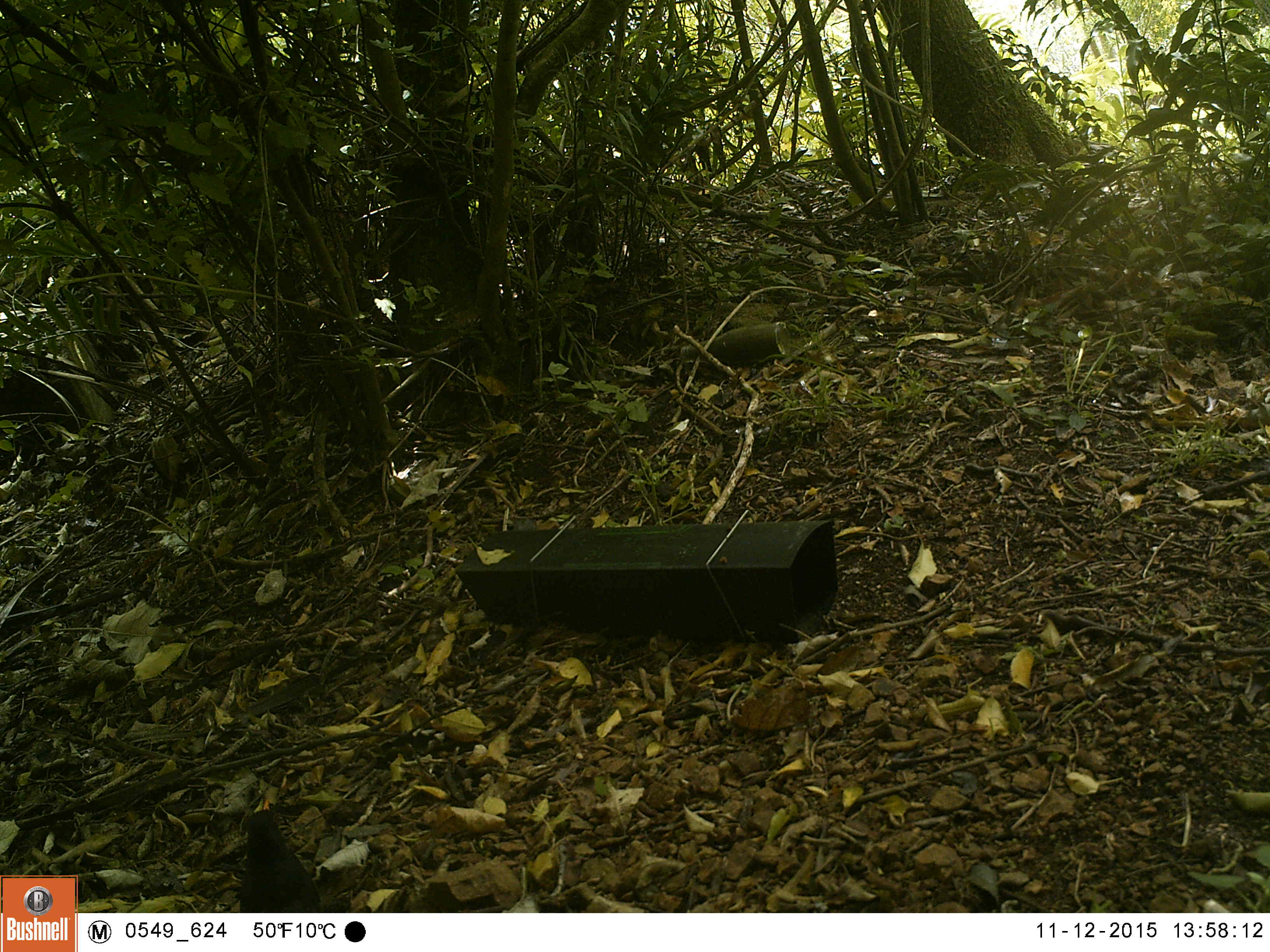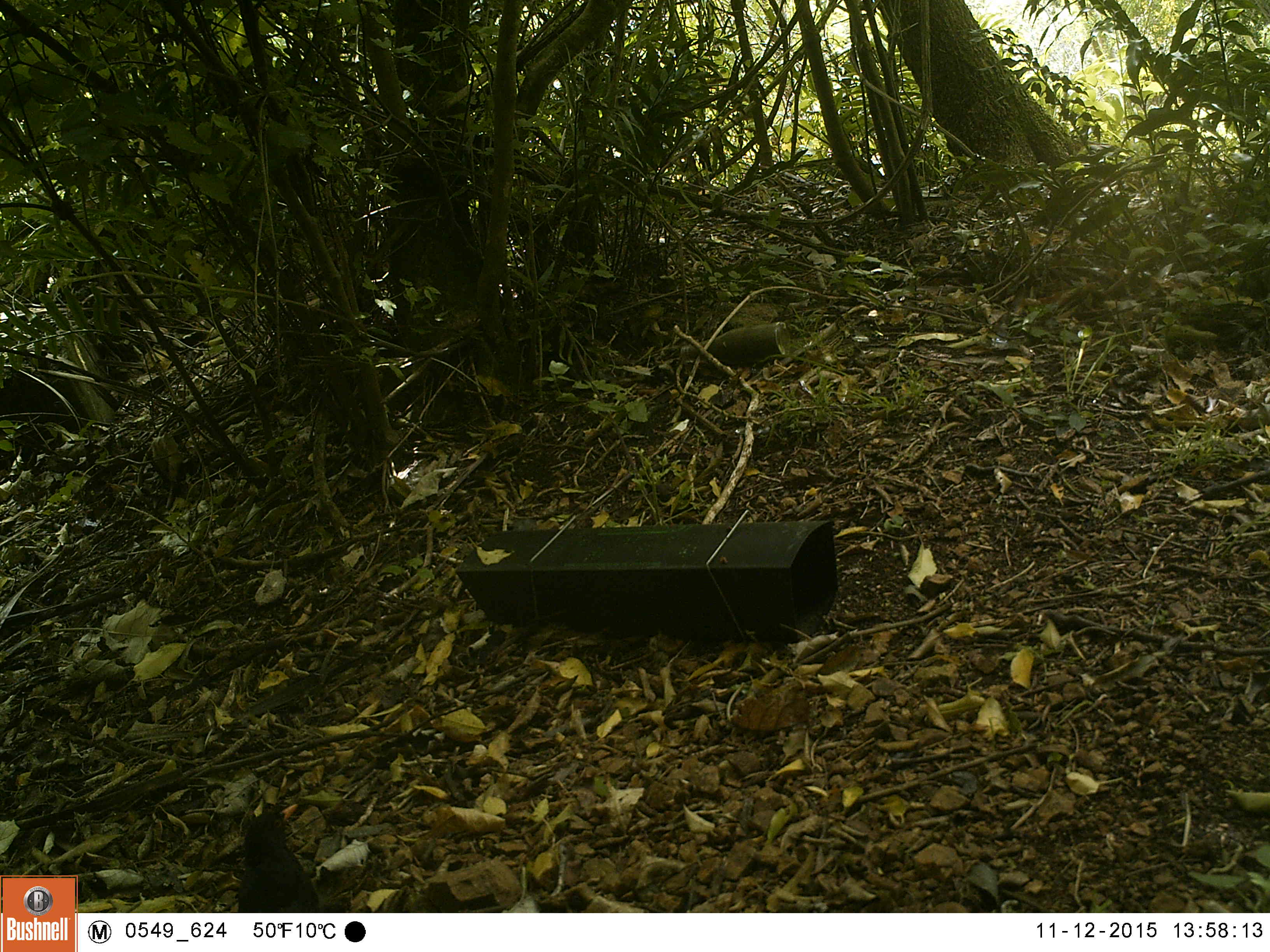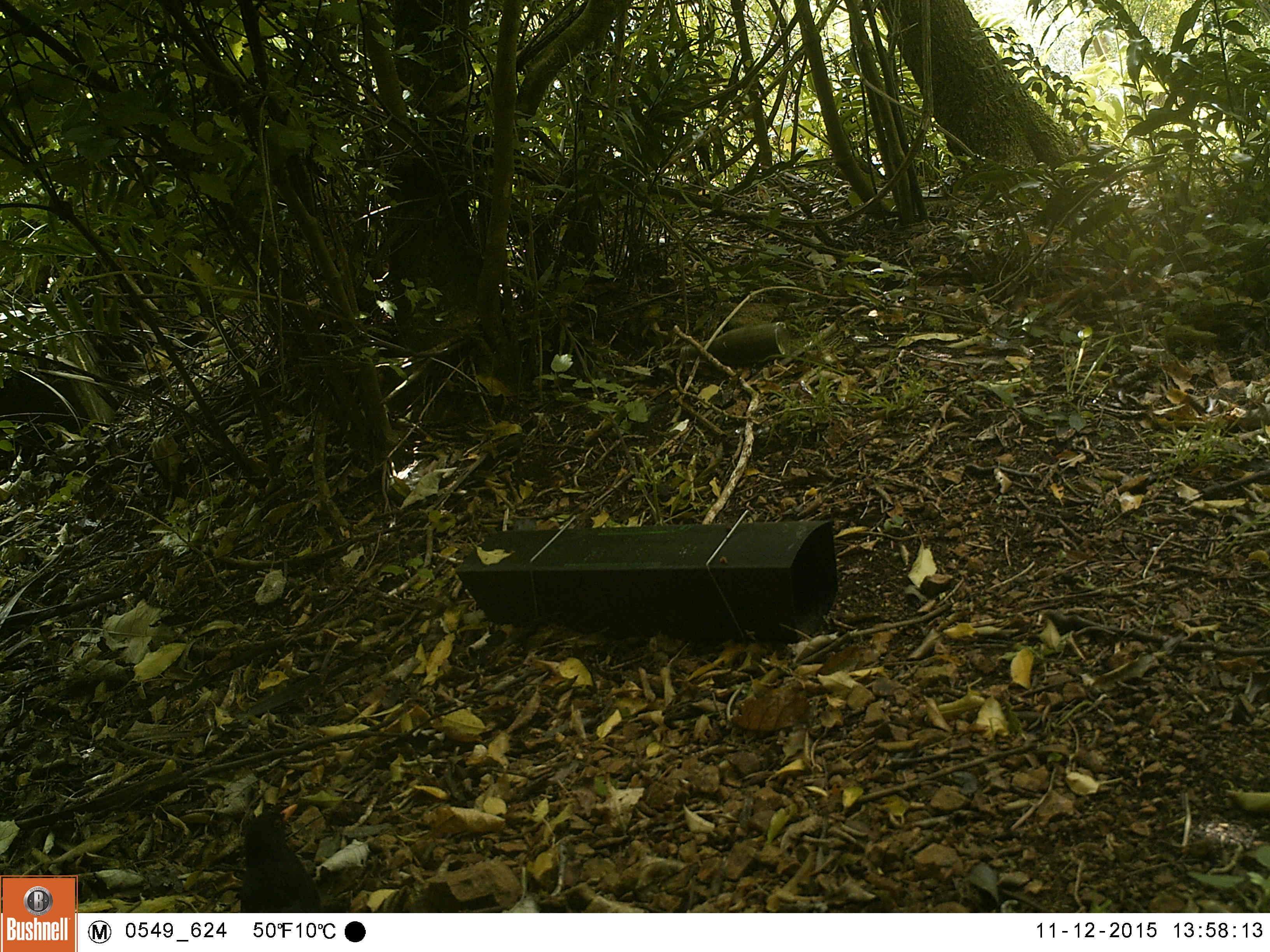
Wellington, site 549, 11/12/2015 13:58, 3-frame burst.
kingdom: Animalia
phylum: Chordata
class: Aves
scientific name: Aves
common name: bird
Bird (Aves).